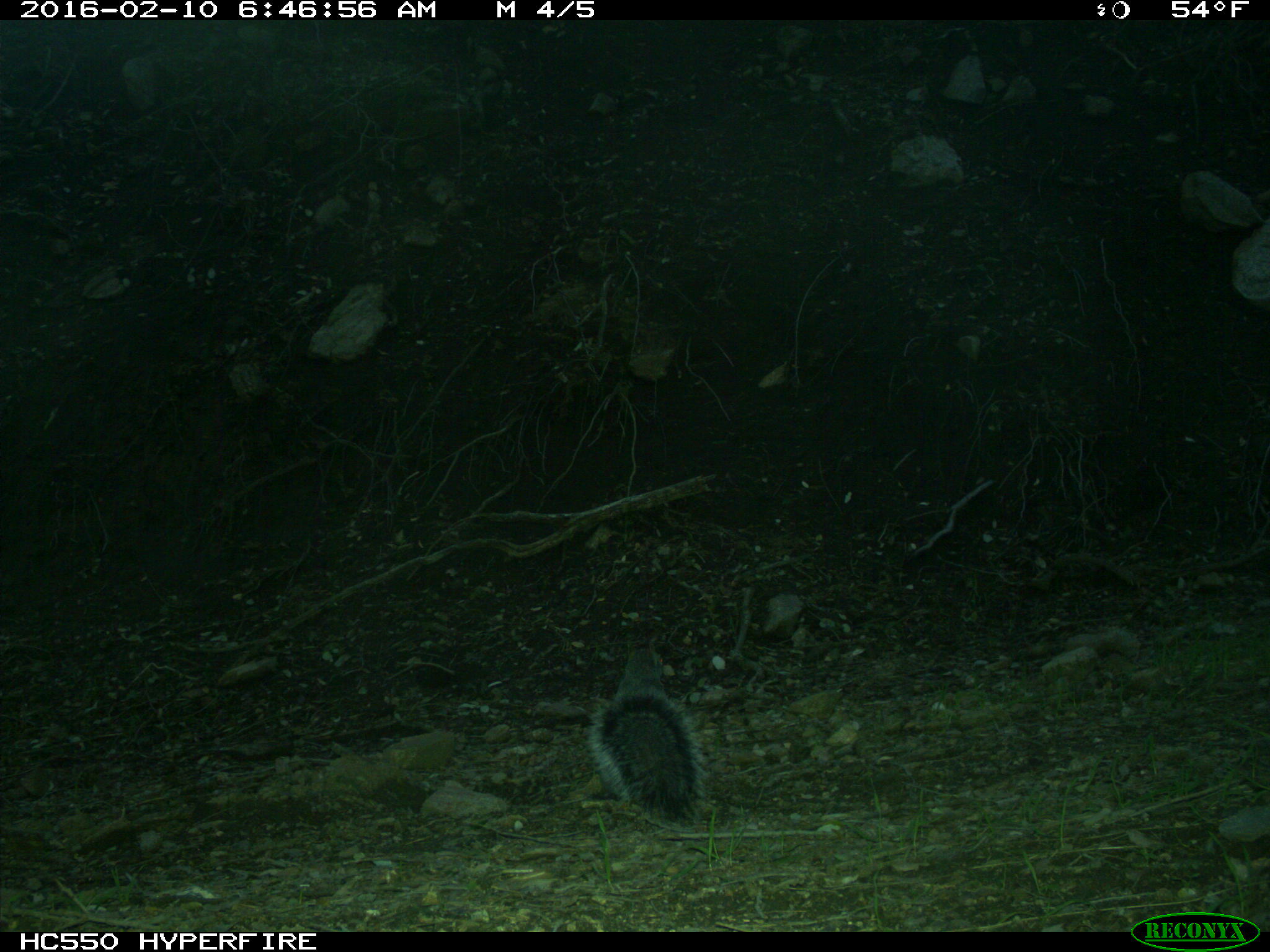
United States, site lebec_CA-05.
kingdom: Animalia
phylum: Chordata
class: Mammalia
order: Rodentia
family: Sciuridae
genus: Sciurus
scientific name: Sciurus carolinensis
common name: eastern gray squirrel